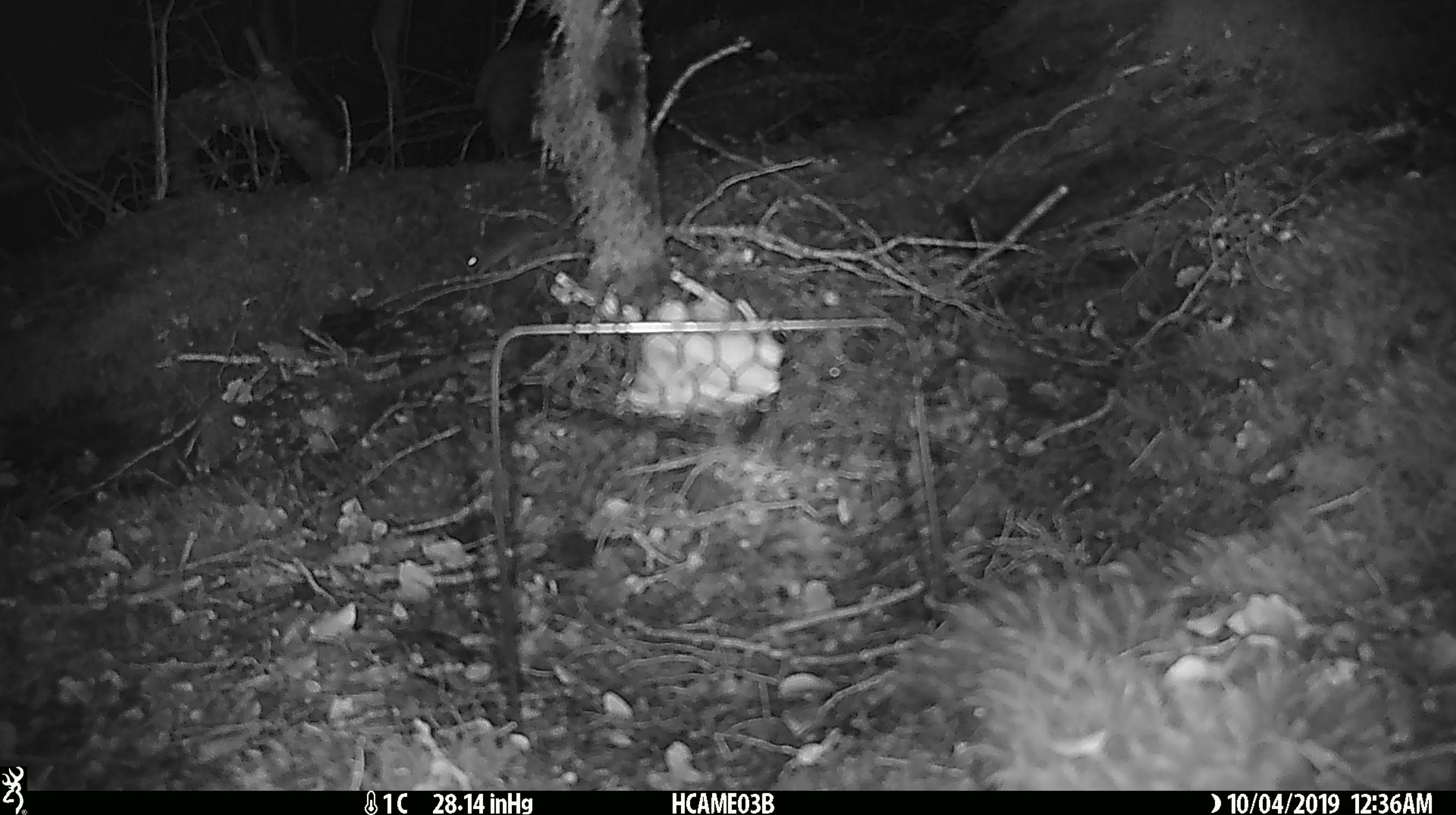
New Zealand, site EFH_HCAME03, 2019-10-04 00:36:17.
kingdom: Animalia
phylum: Chordata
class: Mammalia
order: Rodentia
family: Muridae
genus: Mus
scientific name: Mus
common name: mouse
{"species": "mouse (Mus)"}